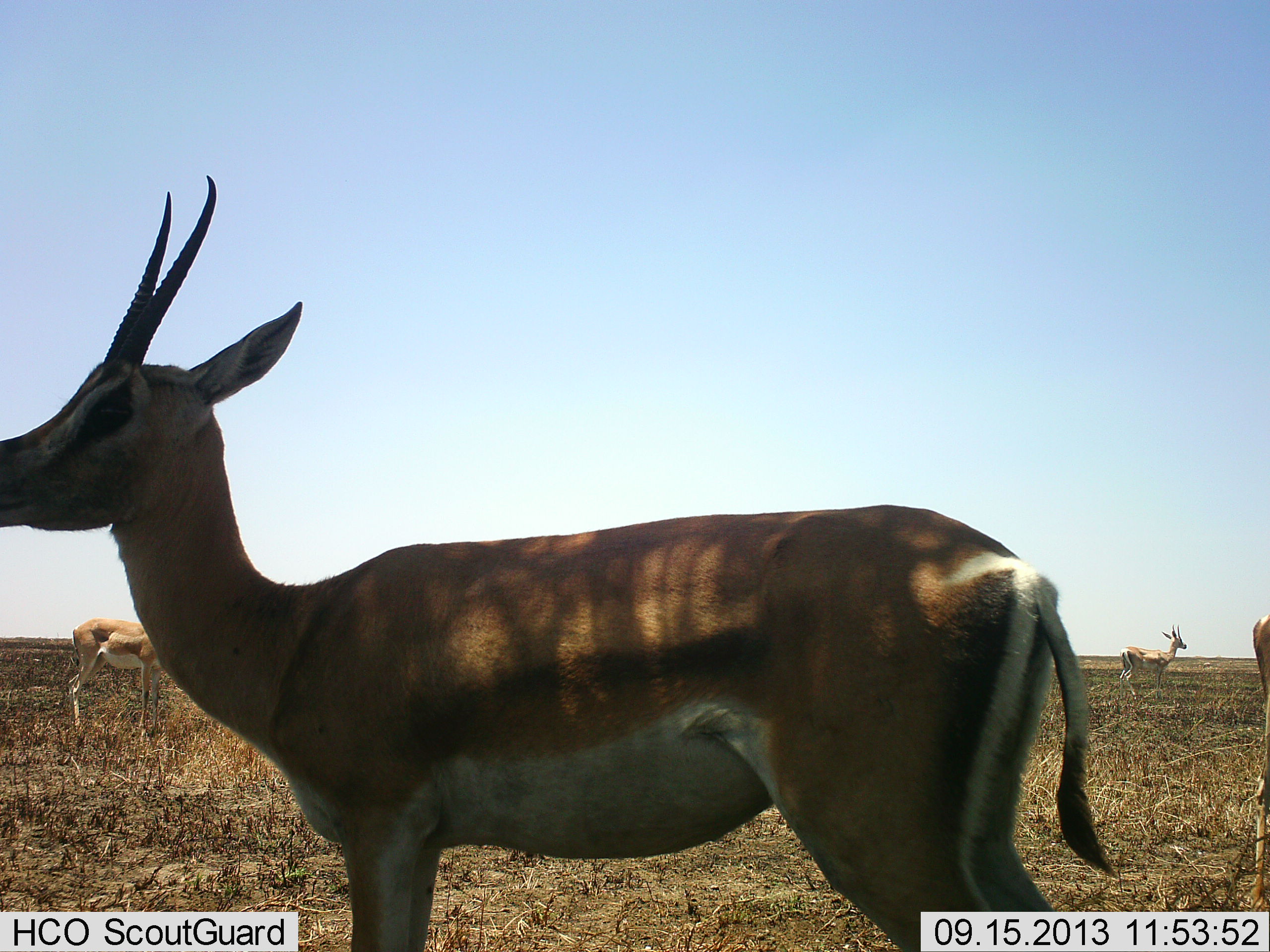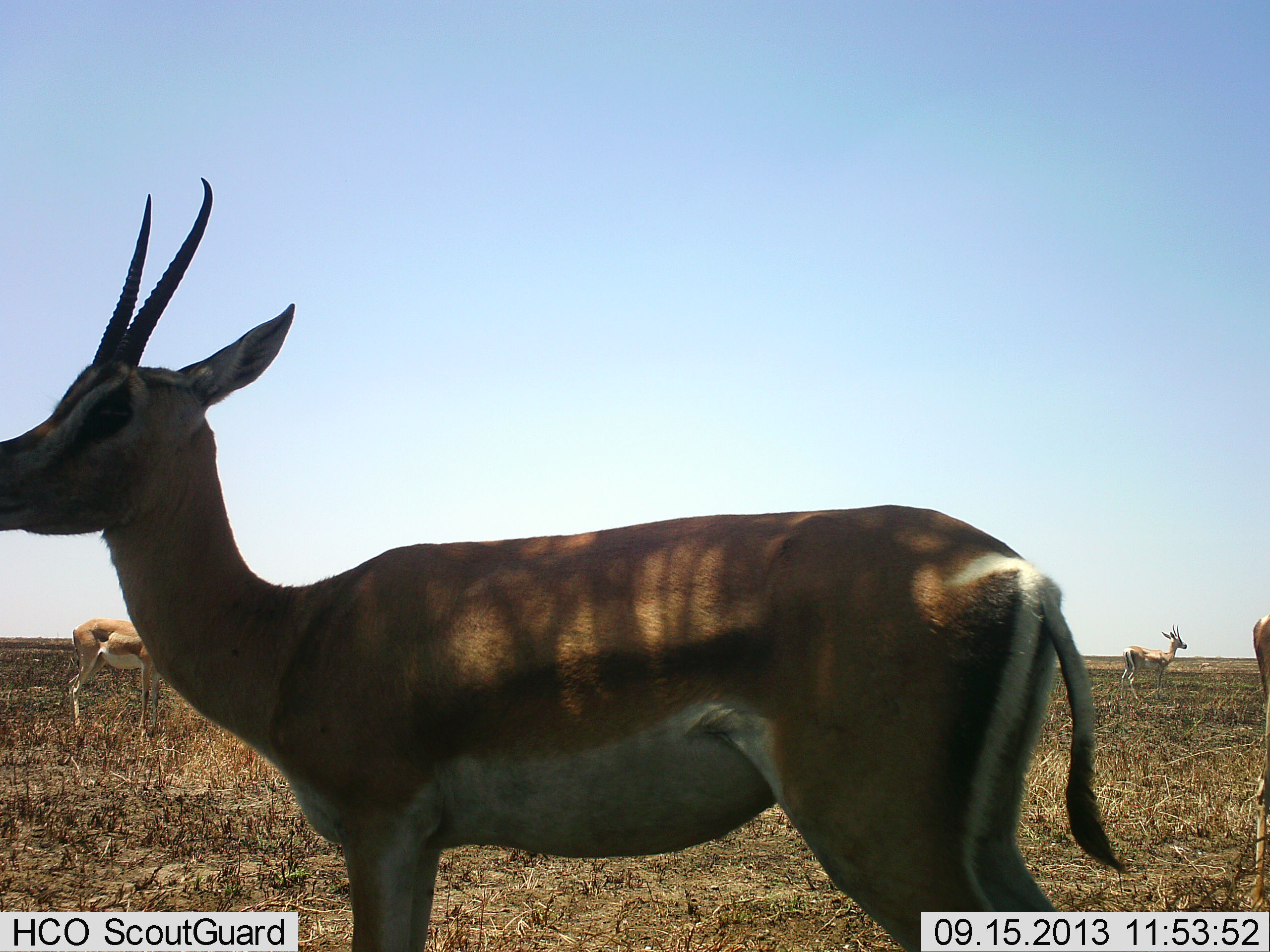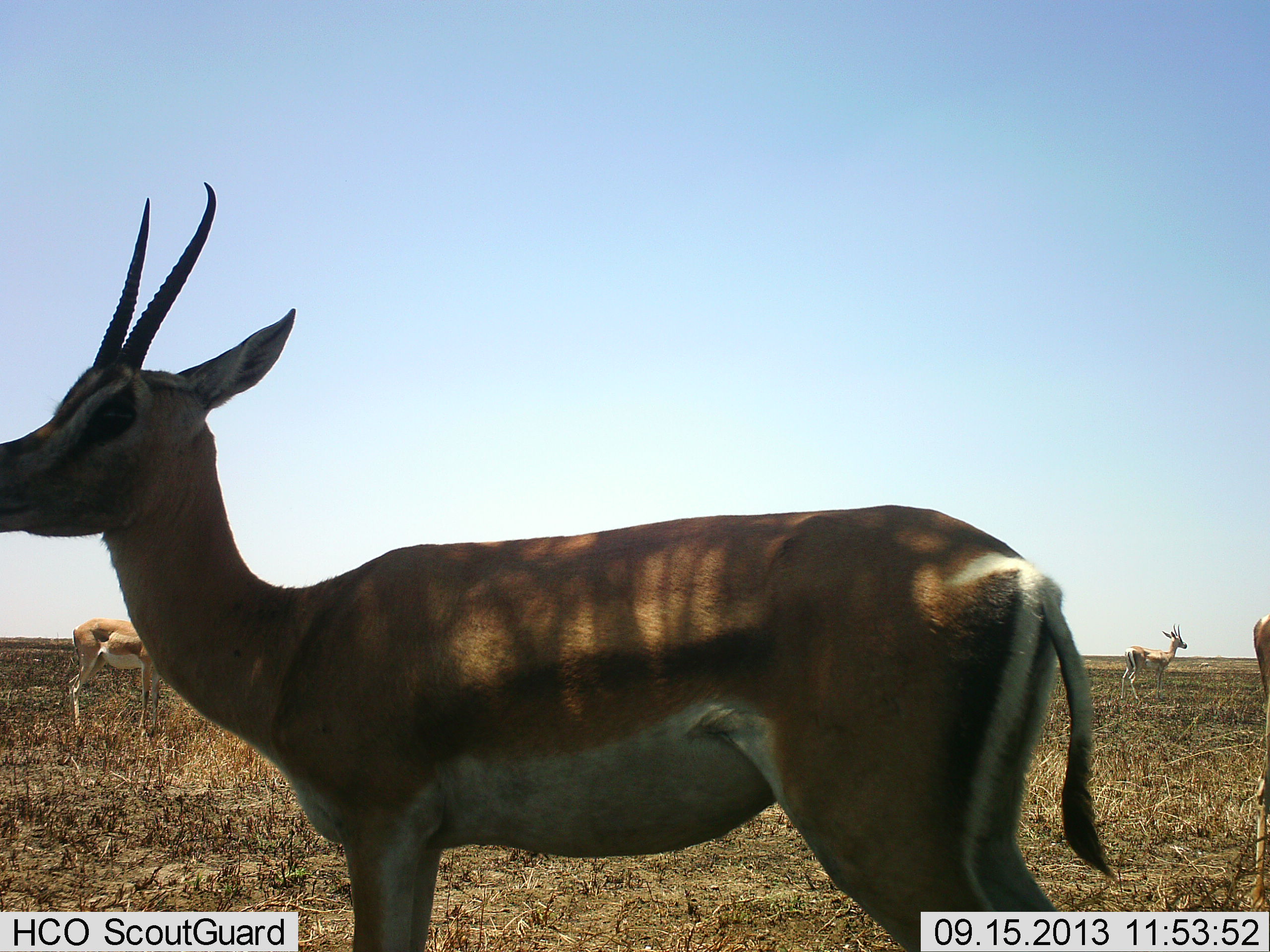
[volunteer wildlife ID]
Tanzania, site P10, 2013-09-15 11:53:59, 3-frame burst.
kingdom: Animalia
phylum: Chordata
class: Mammalia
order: Artiodactyla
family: Bovidae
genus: Nanger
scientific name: Nanger granti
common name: grant's gazelle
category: gazellegrants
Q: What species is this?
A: Gazellegrants (grant's gazelle) (Nanger granti).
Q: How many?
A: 4.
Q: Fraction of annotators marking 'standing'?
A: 100%.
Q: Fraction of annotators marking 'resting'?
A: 0%.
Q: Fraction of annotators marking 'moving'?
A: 8%.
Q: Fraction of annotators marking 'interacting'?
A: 0%.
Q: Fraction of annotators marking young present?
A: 4%.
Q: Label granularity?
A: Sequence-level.